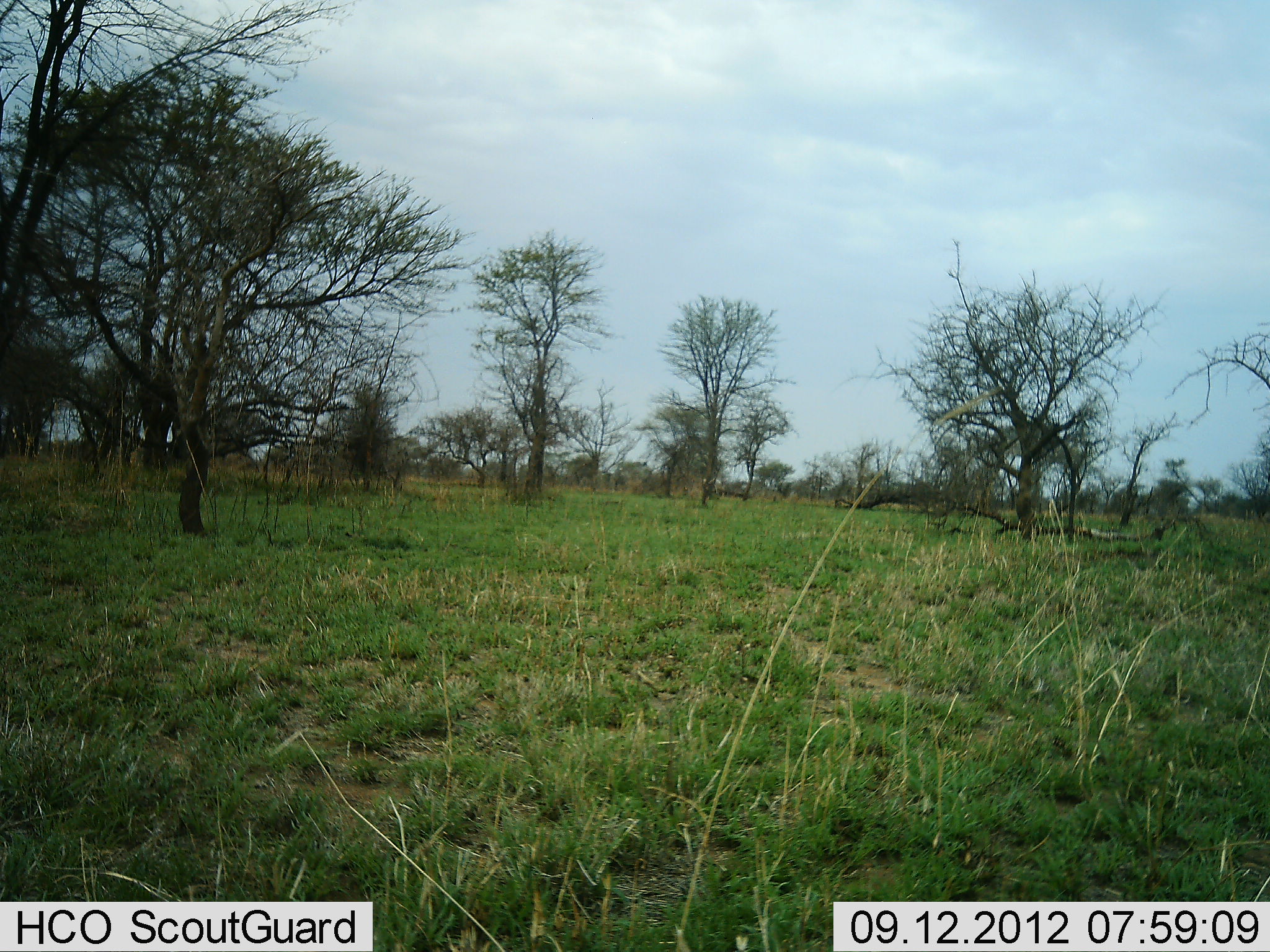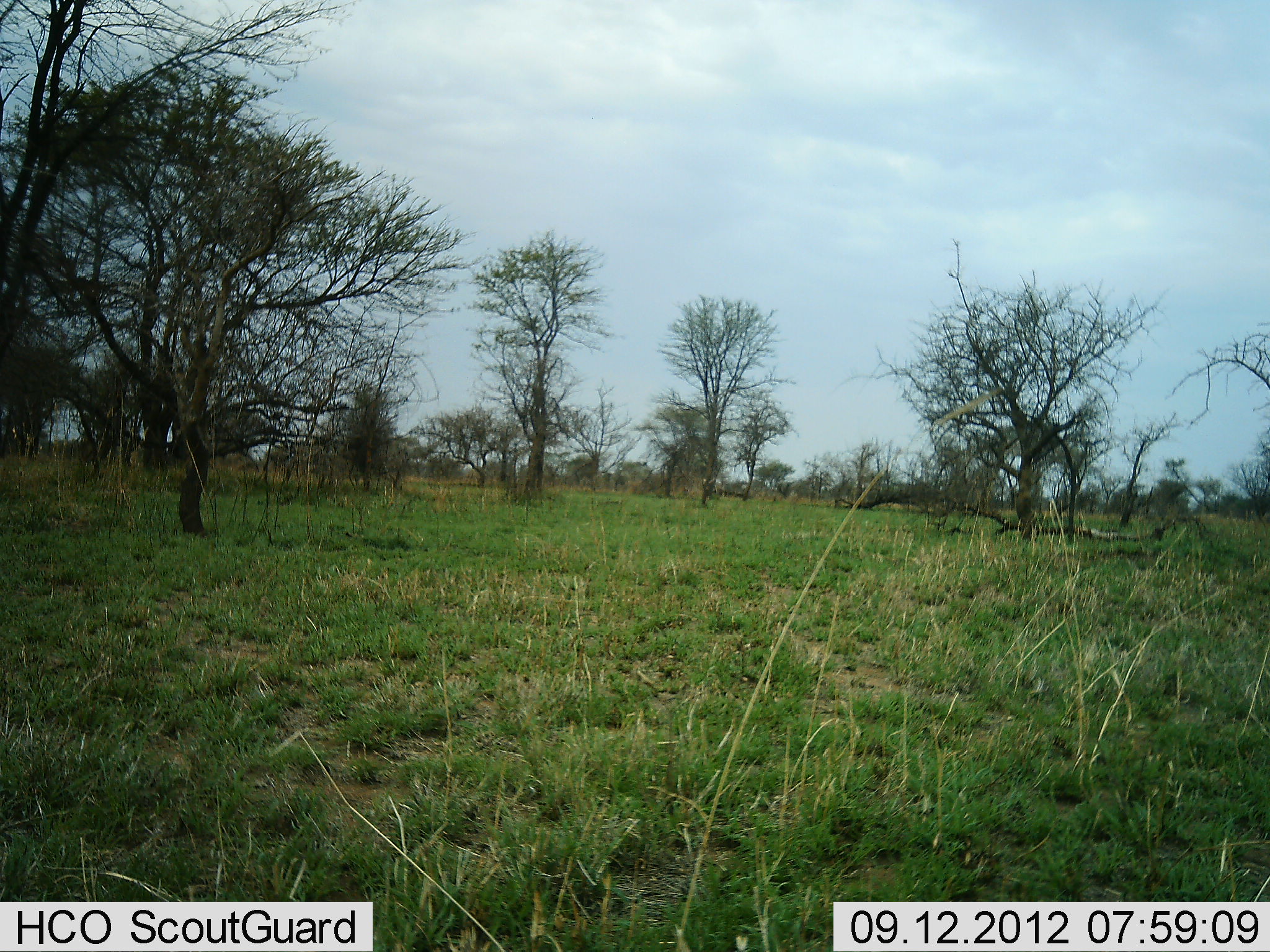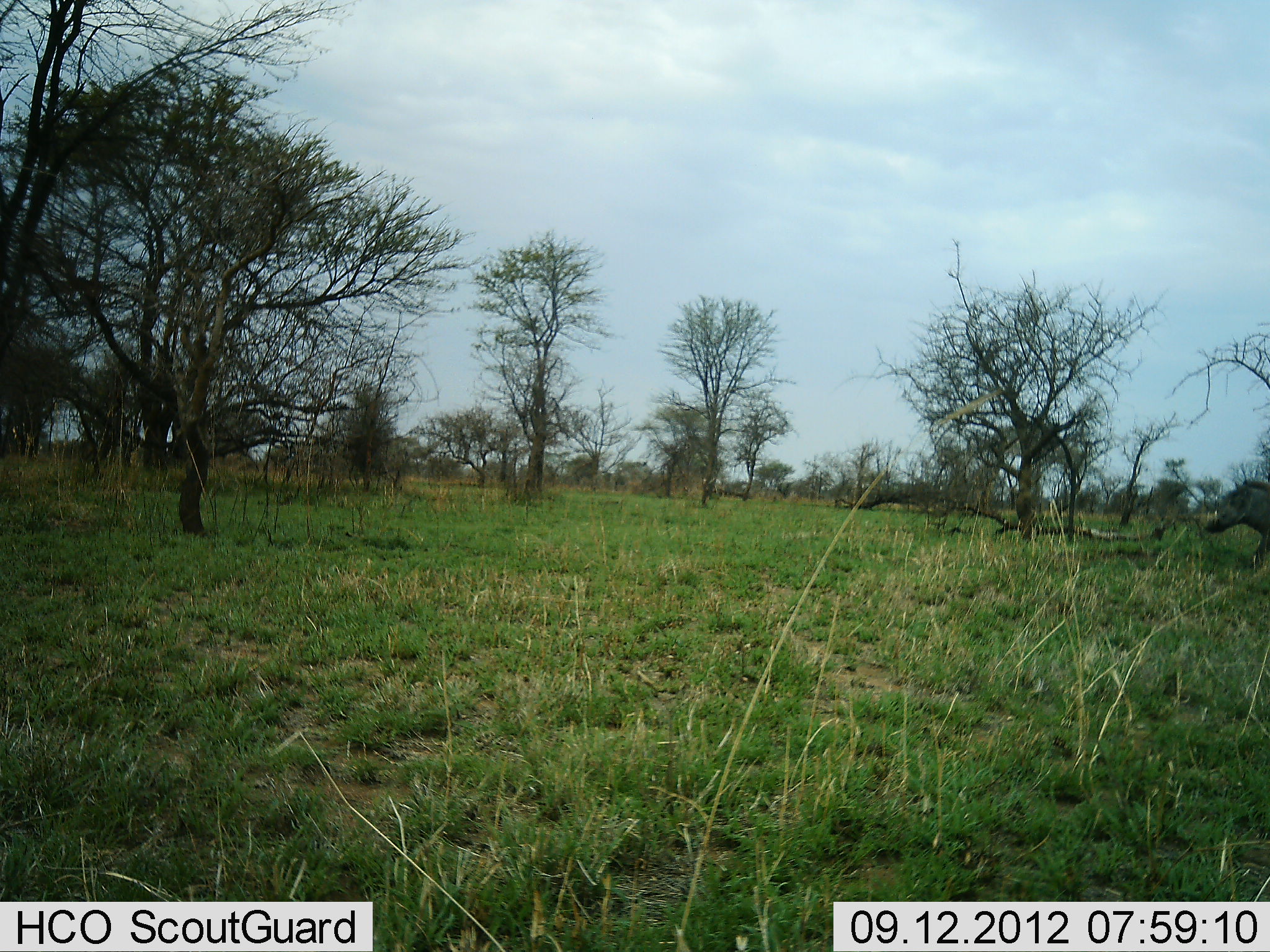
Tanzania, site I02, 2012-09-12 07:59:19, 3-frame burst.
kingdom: Animalia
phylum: Chordata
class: Mammalia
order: Artiodactyla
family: Suidae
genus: Phacochoerus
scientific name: Phacochoerus africanus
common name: warthog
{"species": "warthog (Phacochoerus africanus)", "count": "1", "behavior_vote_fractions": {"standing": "0%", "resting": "0%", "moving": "100%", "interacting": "0%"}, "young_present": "0%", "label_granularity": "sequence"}